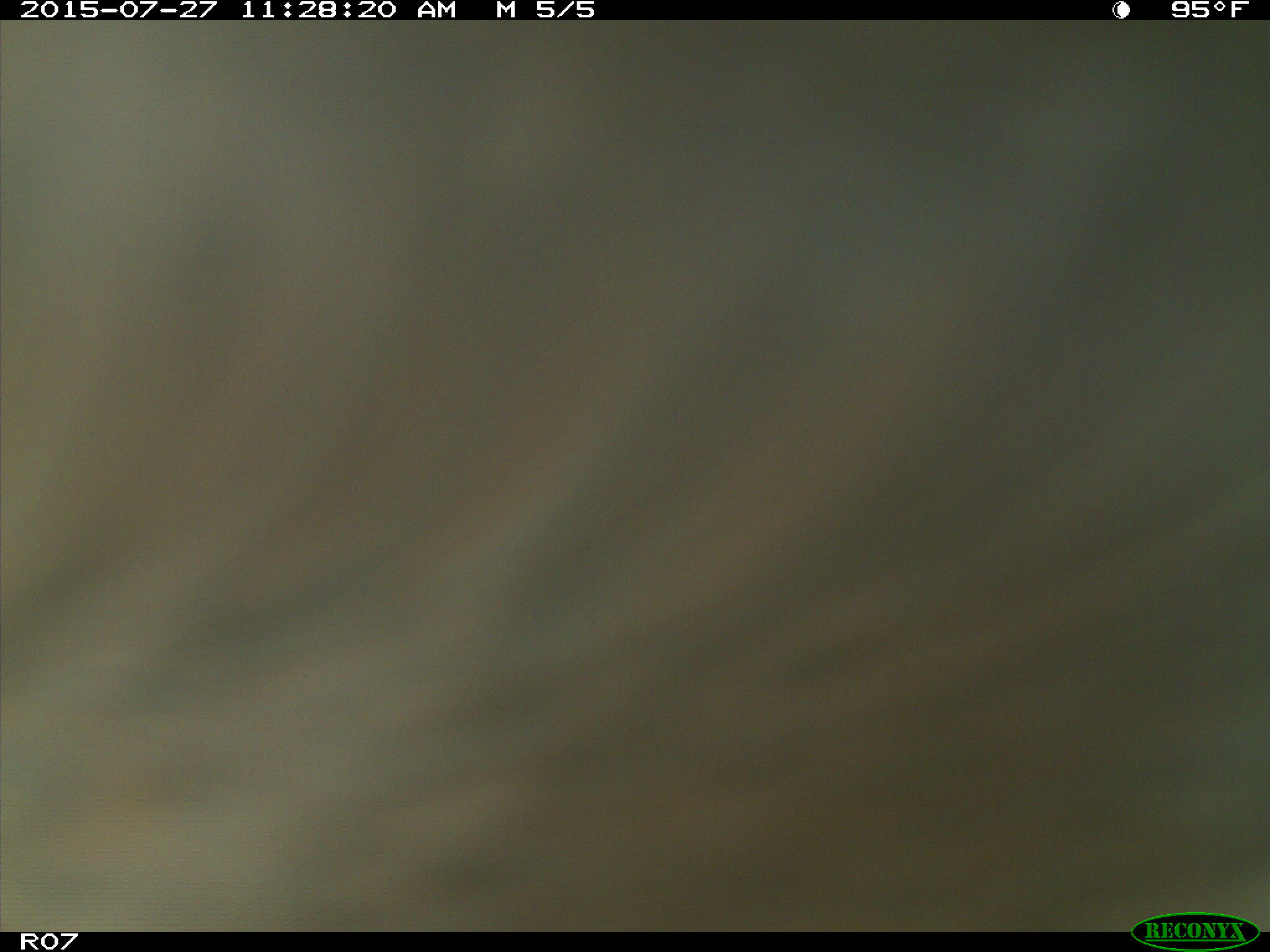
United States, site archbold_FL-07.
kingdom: Animalia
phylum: Chordata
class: Mammalia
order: Artiodactyla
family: Bovidae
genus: Bos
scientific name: Bos taurus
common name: domestic cow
Bos taurus (domestic cow).